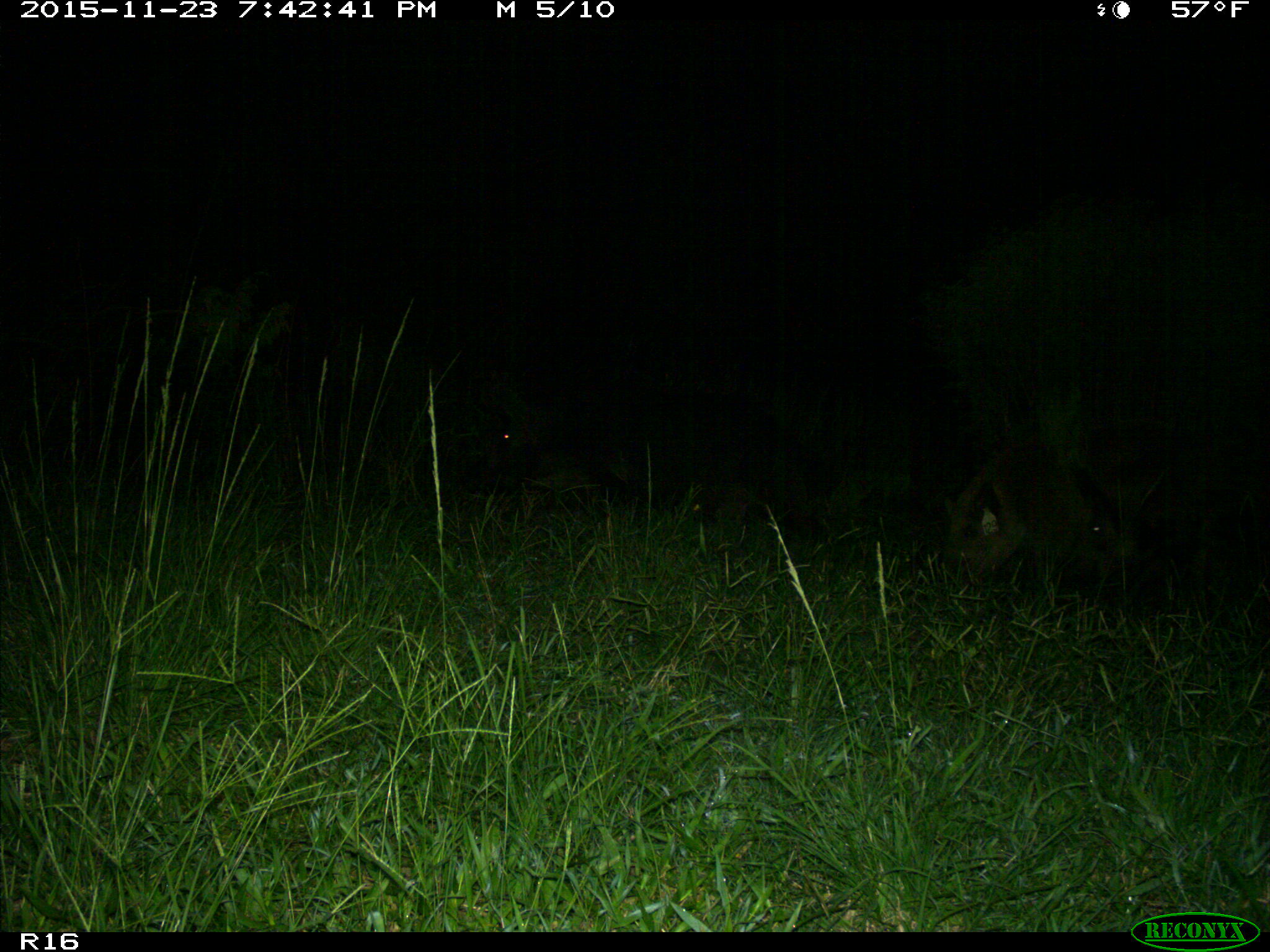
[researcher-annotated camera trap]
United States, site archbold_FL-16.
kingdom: Animalia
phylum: Chordata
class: Mammalia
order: Artiodactyla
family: Suidae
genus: Sus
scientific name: Sus scrofa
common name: wild boar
Sus scrofa (wild boar).